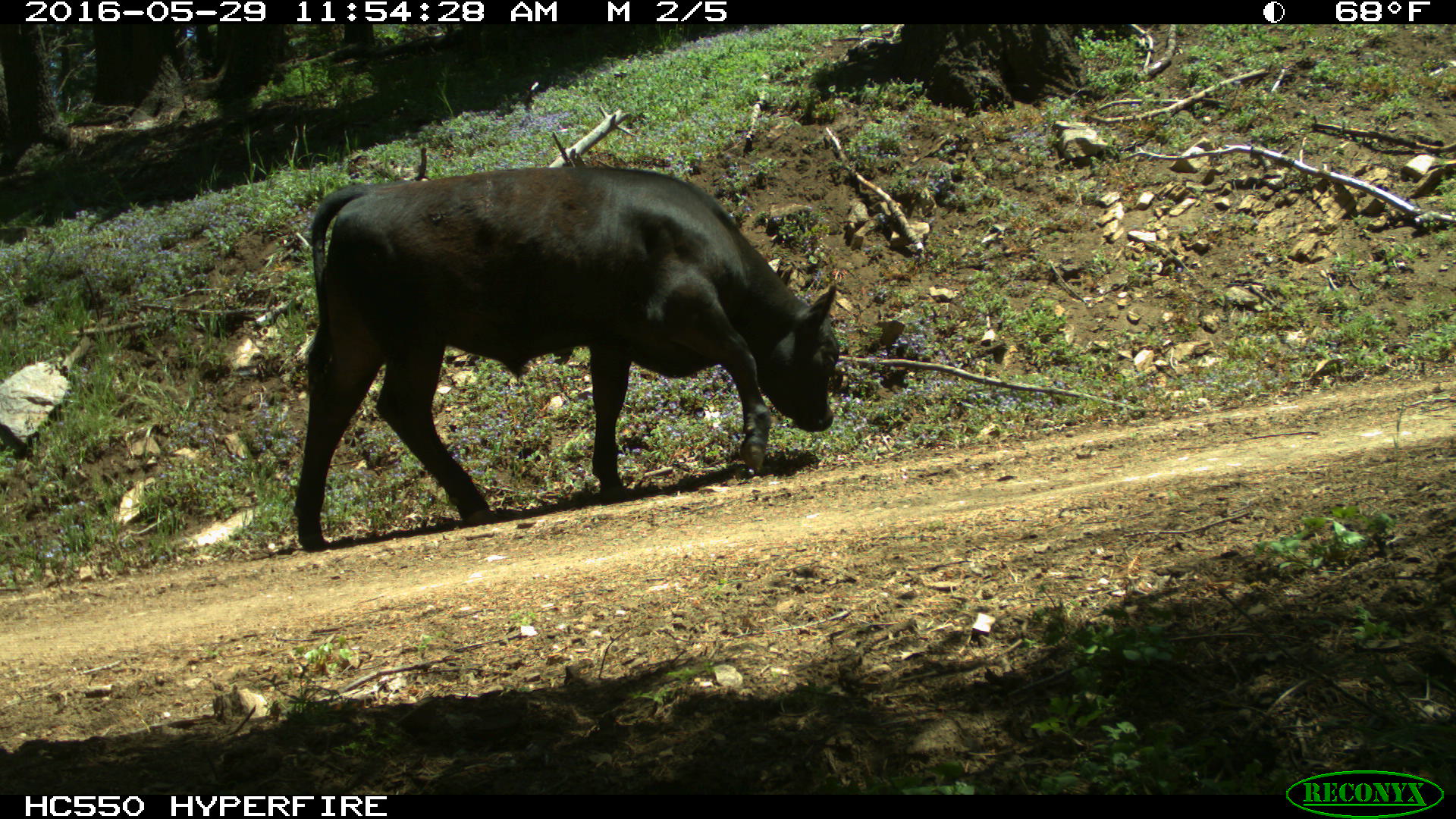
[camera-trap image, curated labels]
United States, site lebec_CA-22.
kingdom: Animalia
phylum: Chordata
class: Mammalia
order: Artiodactyla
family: Bovidae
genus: Bos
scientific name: Bos taurus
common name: domestic cow